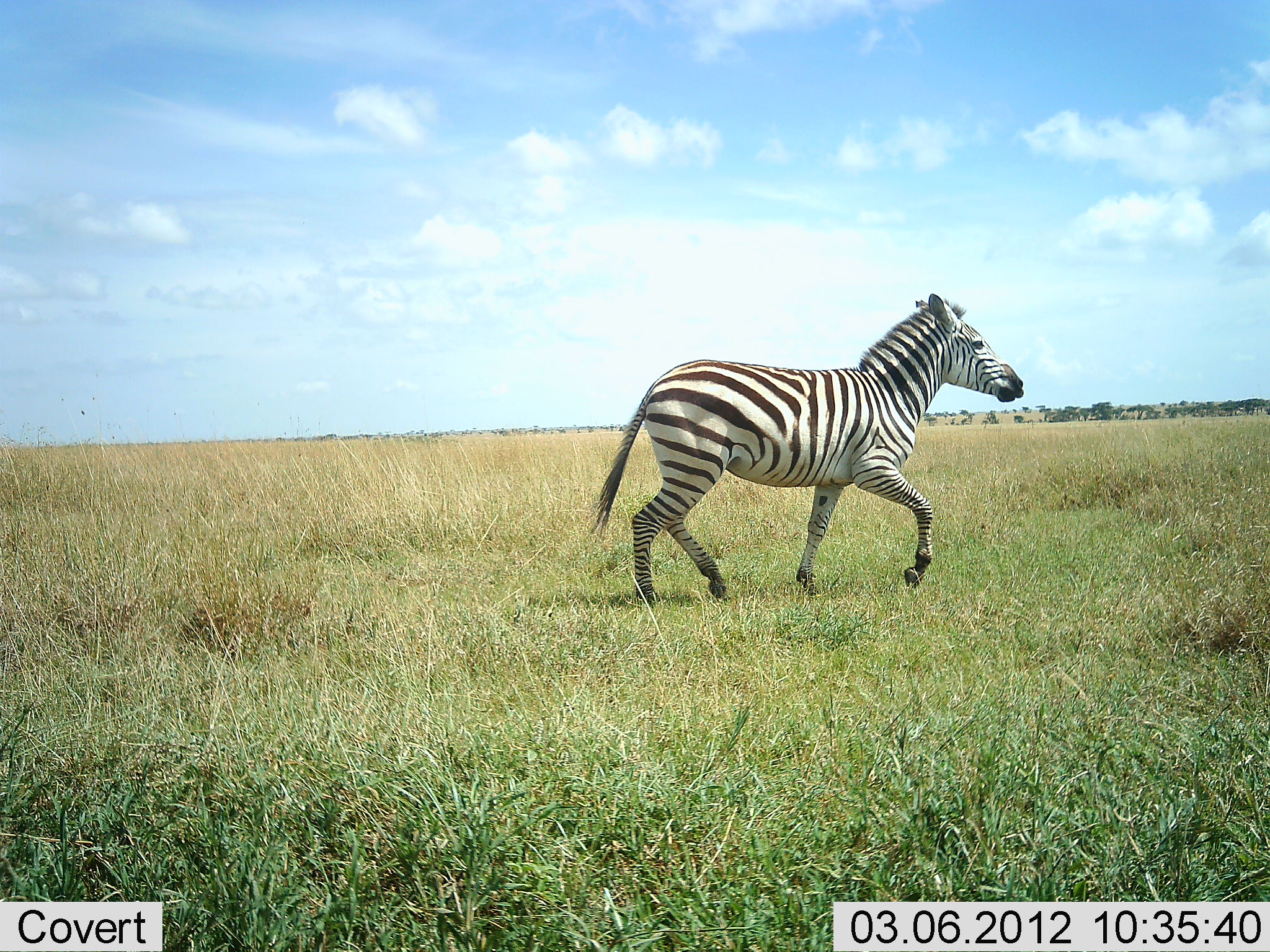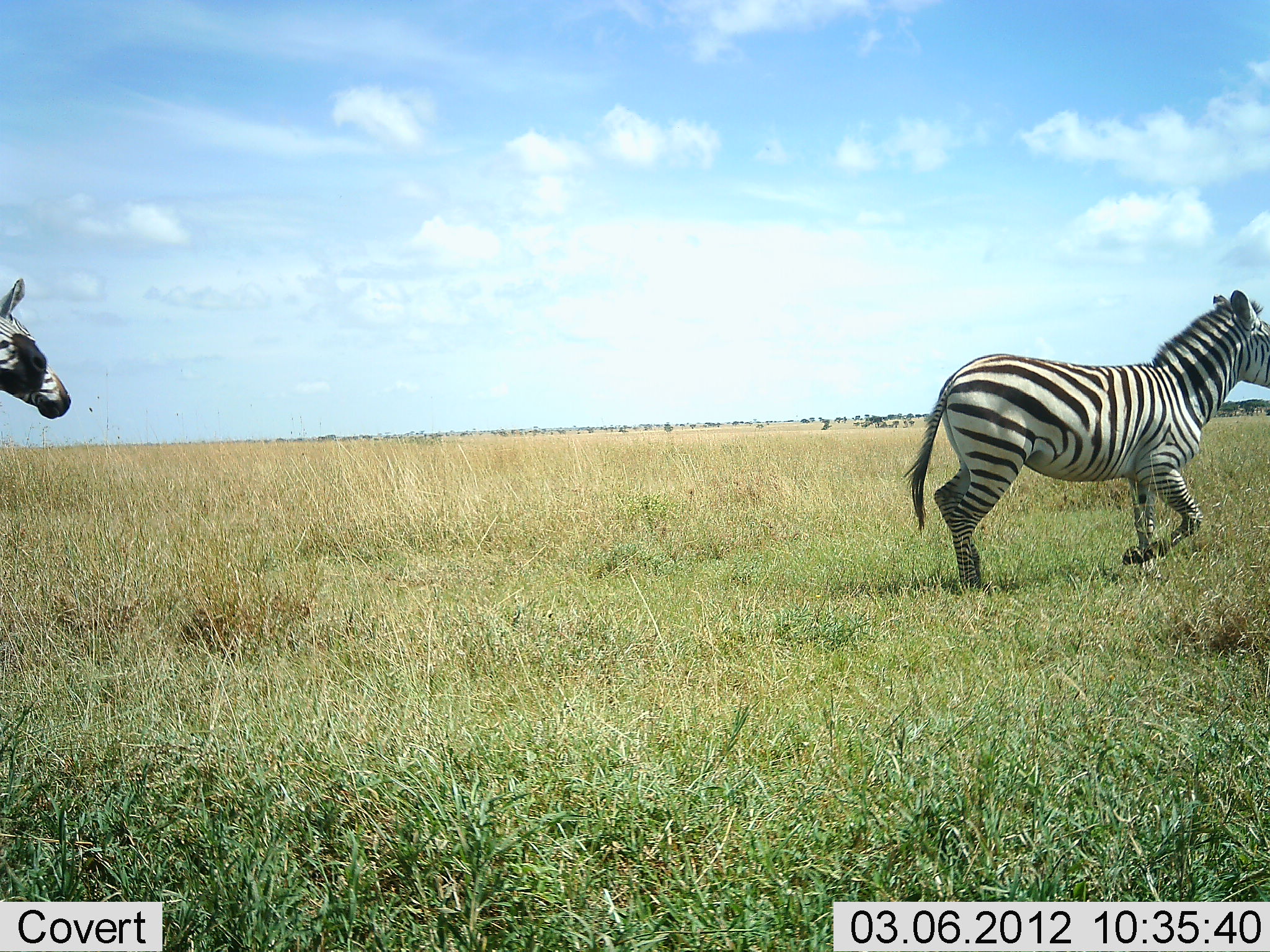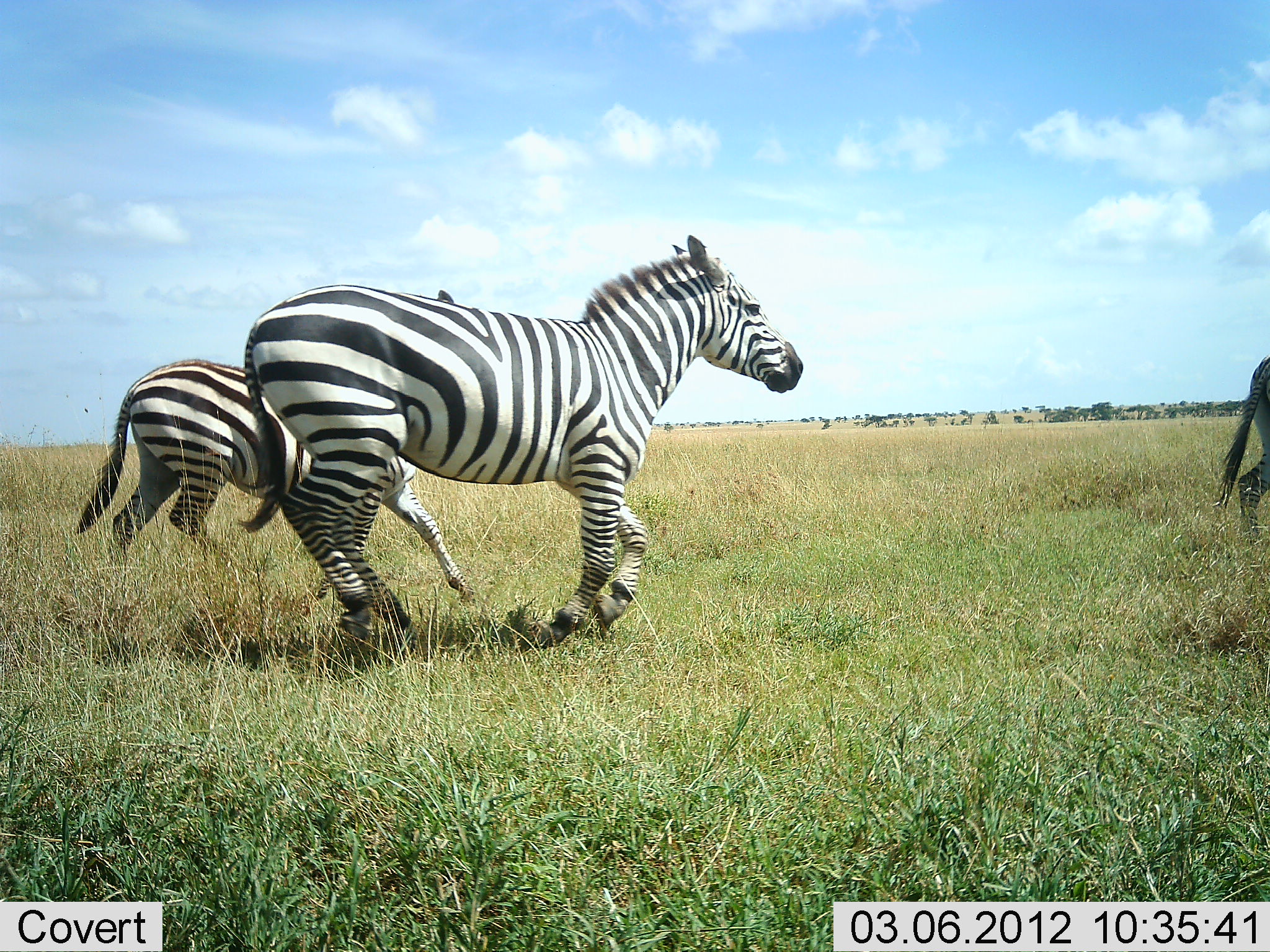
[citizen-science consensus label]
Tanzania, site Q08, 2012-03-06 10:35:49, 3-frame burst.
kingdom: Animalia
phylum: Chordata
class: Mammalia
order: Perissodactyla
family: Equidae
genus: Equus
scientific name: Equus quagga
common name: plains zebra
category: zebra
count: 3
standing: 0%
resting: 0%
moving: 100%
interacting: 0%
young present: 4%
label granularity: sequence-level